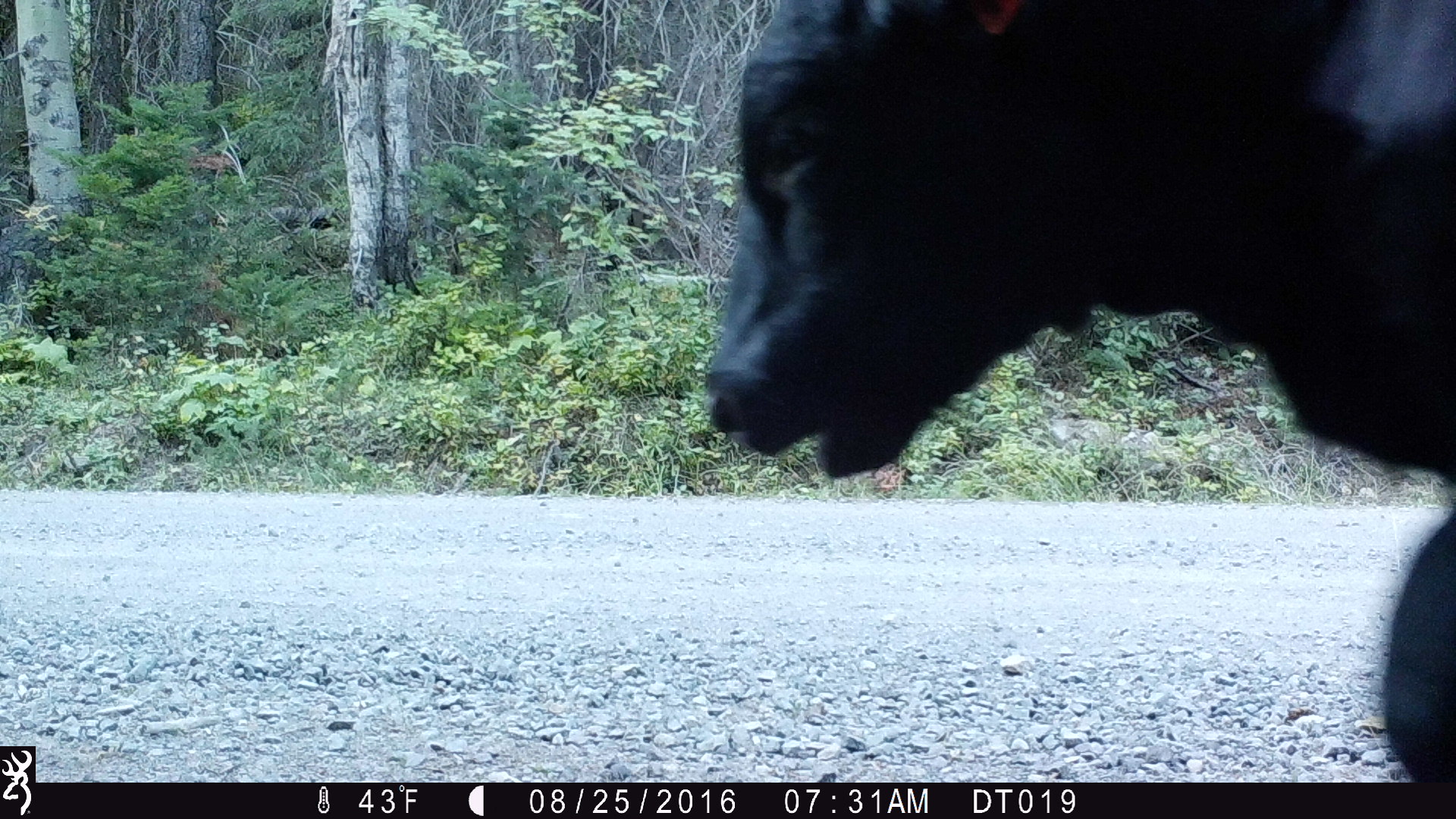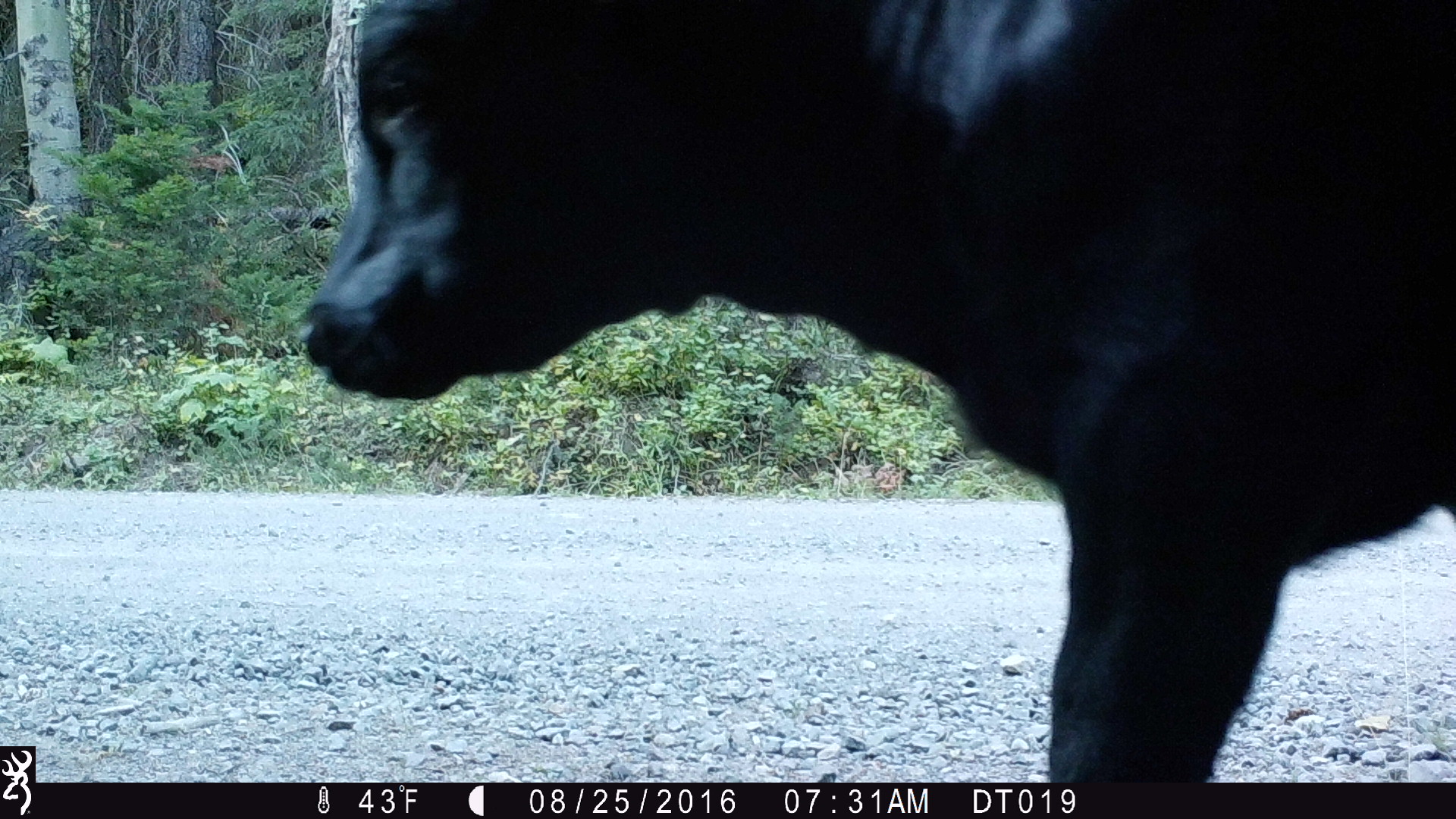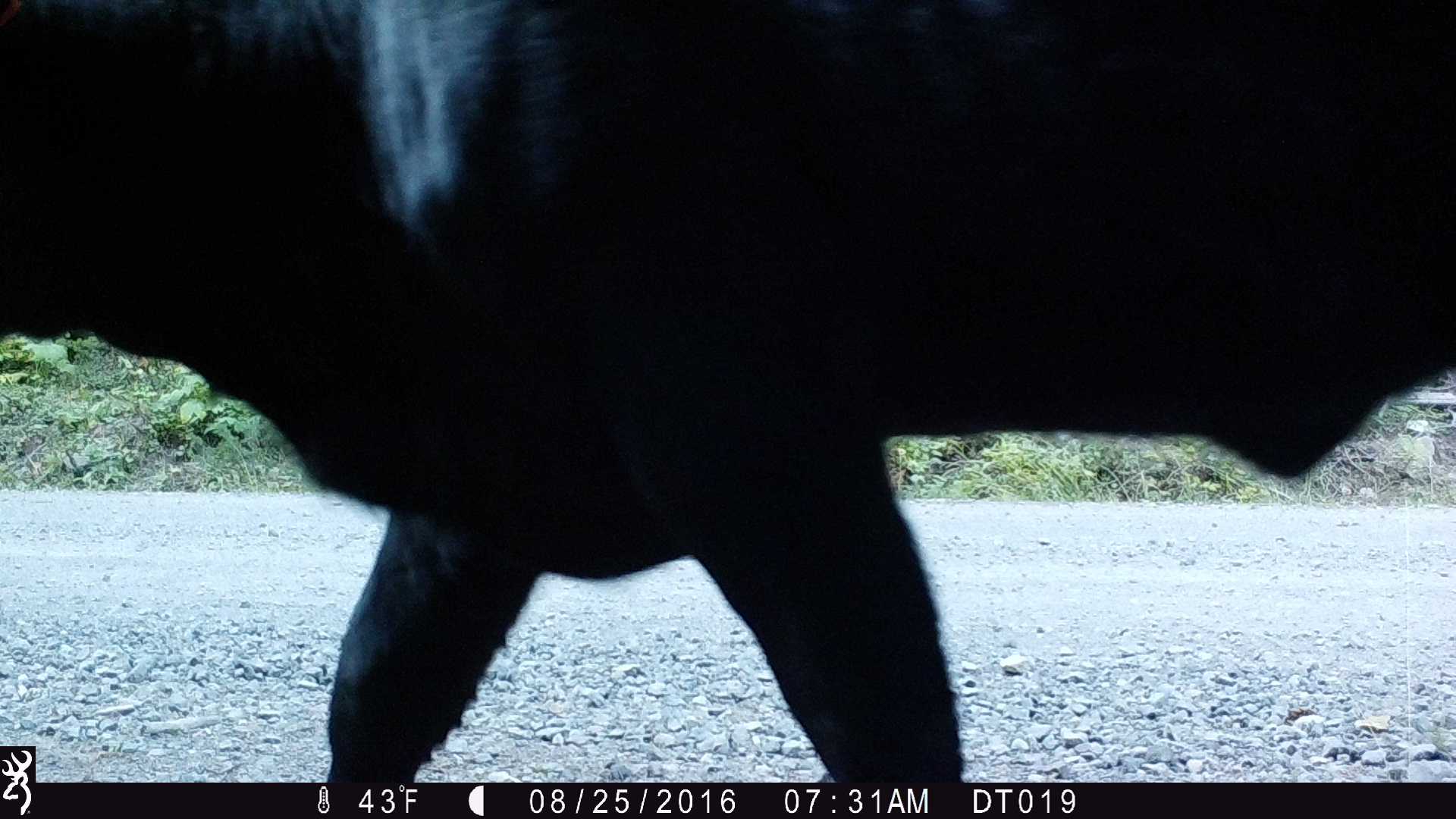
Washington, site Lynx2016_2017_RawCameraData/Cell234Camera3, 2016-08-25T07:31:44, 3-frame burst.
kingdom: Animalia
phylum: Chordata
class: Mammalia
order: Artiodactyla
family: Bovidae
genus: Bos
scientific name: Bos taurus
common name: domestic cattle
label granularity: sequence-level